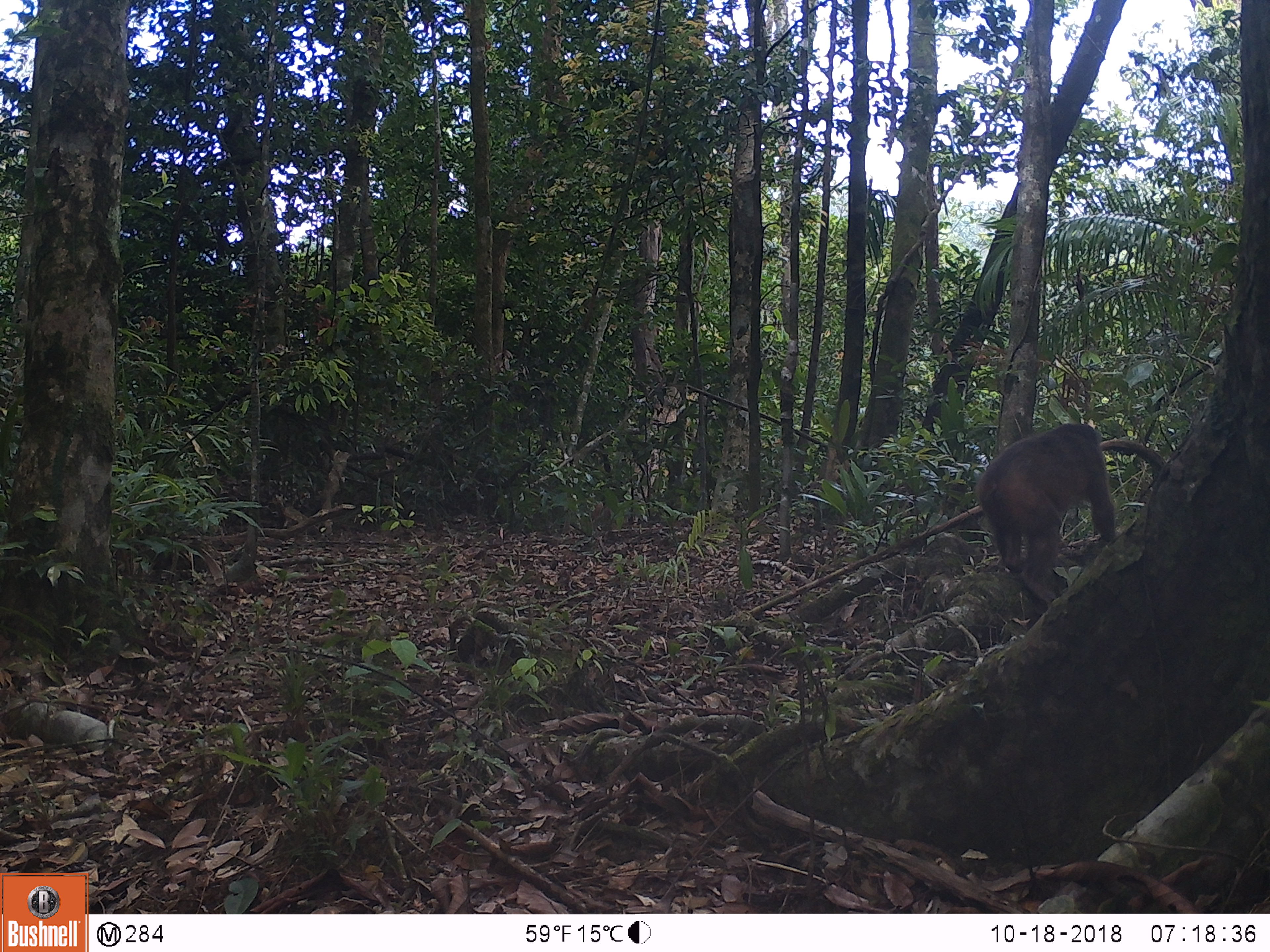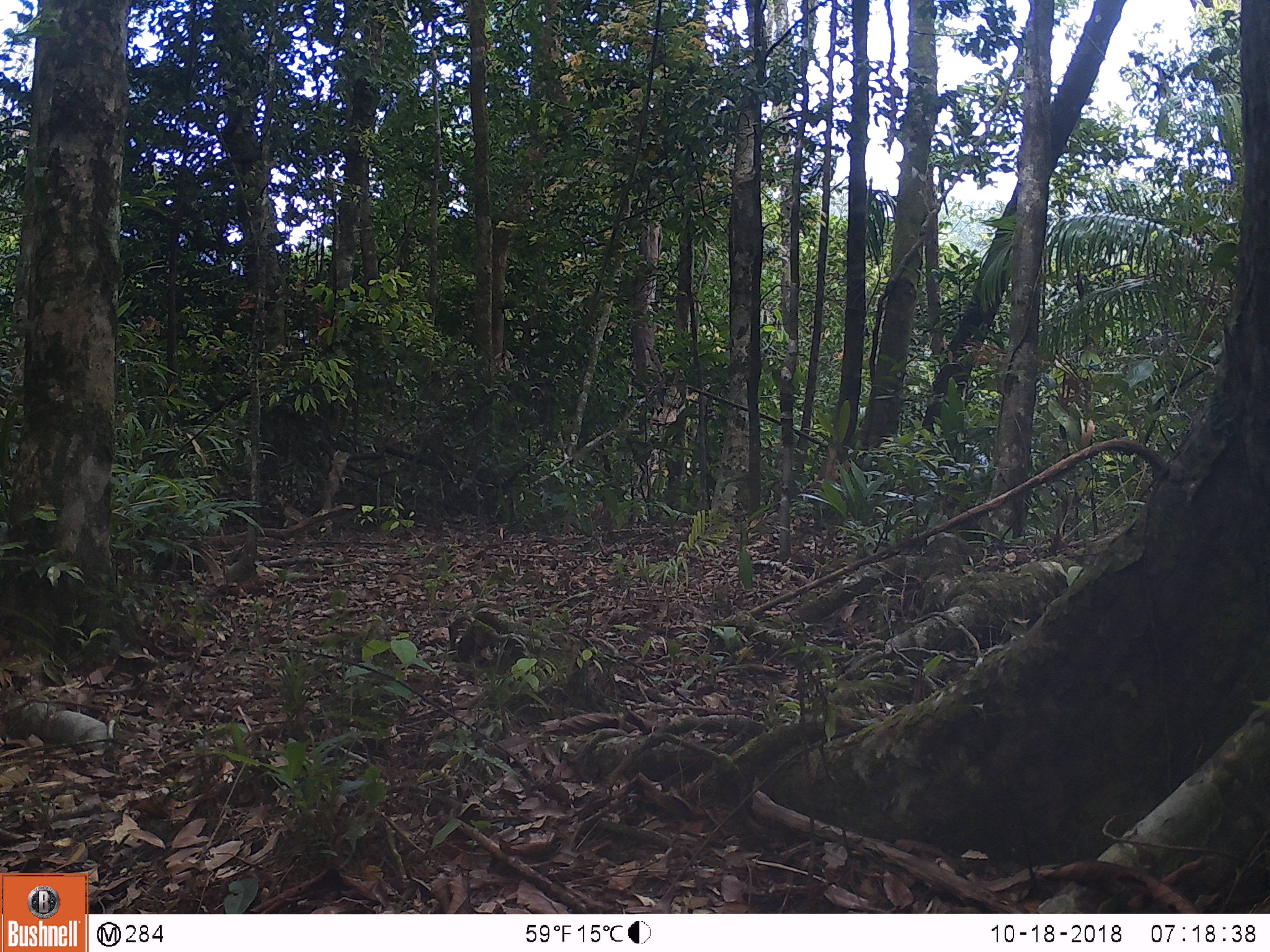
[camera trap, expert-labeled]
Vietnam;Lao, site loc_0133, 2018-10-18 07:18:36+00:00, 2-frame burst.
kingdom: Animalia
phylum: Chordata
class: Mammalia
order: Primates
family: Cercopithecidae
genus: Macaca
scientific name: Macaca arctoides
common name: stump-tailed macaque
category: stump tailed macaque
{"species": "stump tailed macaque (stump-tailed macaque) (Macaca arctoides)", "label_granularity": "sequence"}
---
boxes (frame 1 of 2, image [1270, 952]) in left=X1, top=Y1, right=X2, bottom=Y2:
stump tailed macaque: left=974, top=421, right=1118, bottom=602